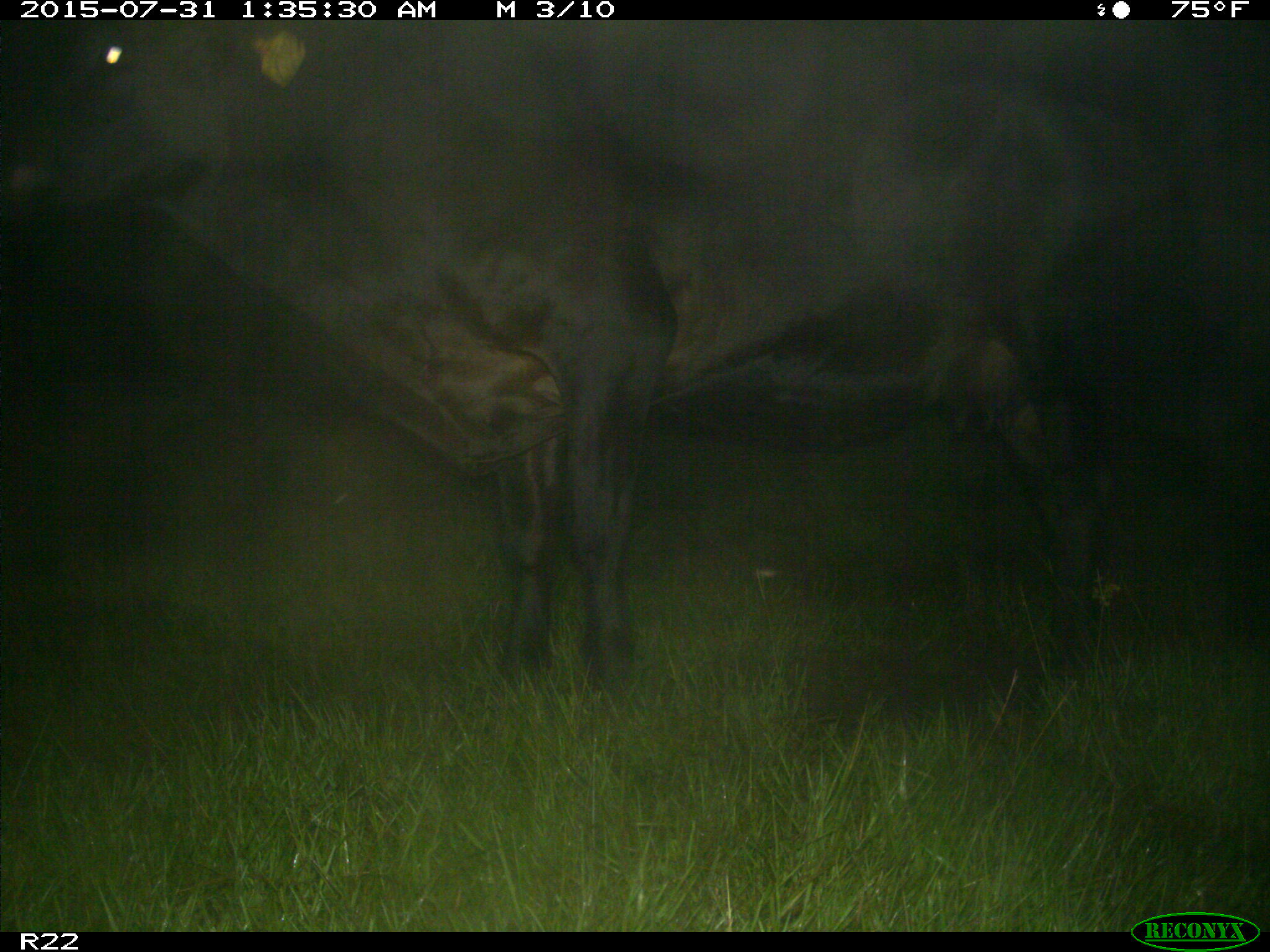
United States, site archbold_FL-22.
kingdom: Animalia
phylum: Chordata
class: Mammalia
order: Artiodactyla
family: Bovidae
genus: Bos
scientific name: Bos taurus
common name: domestic cow